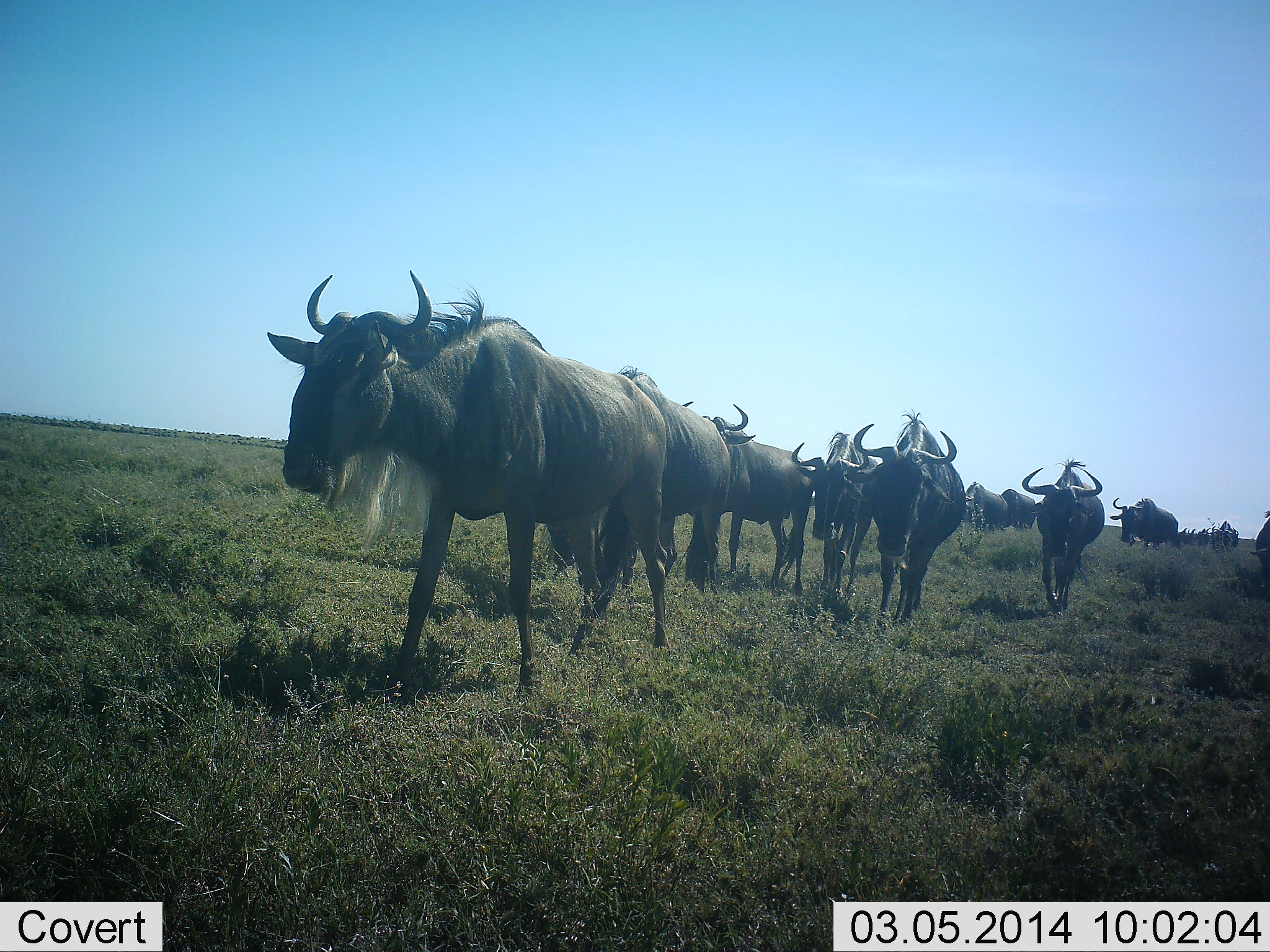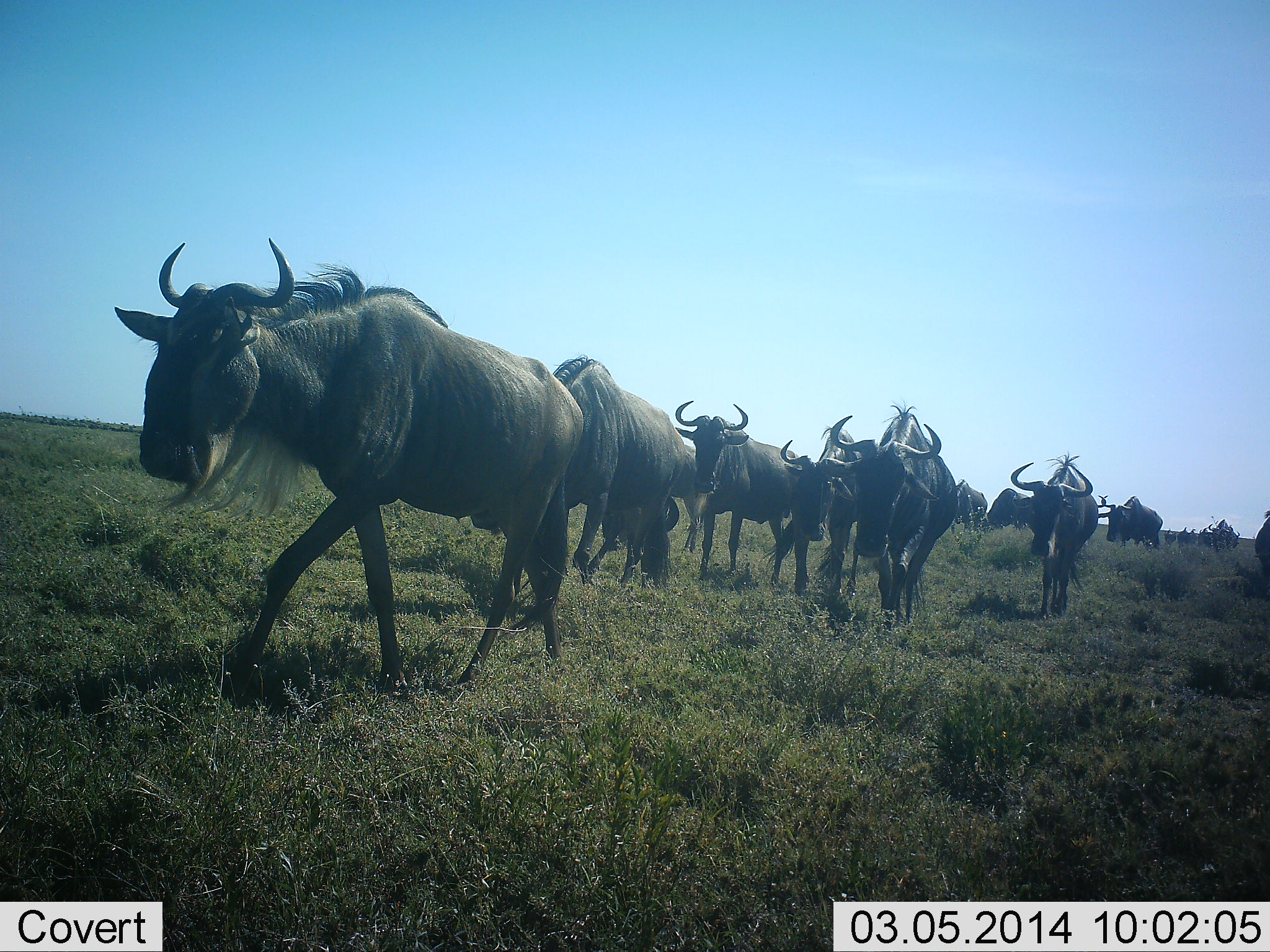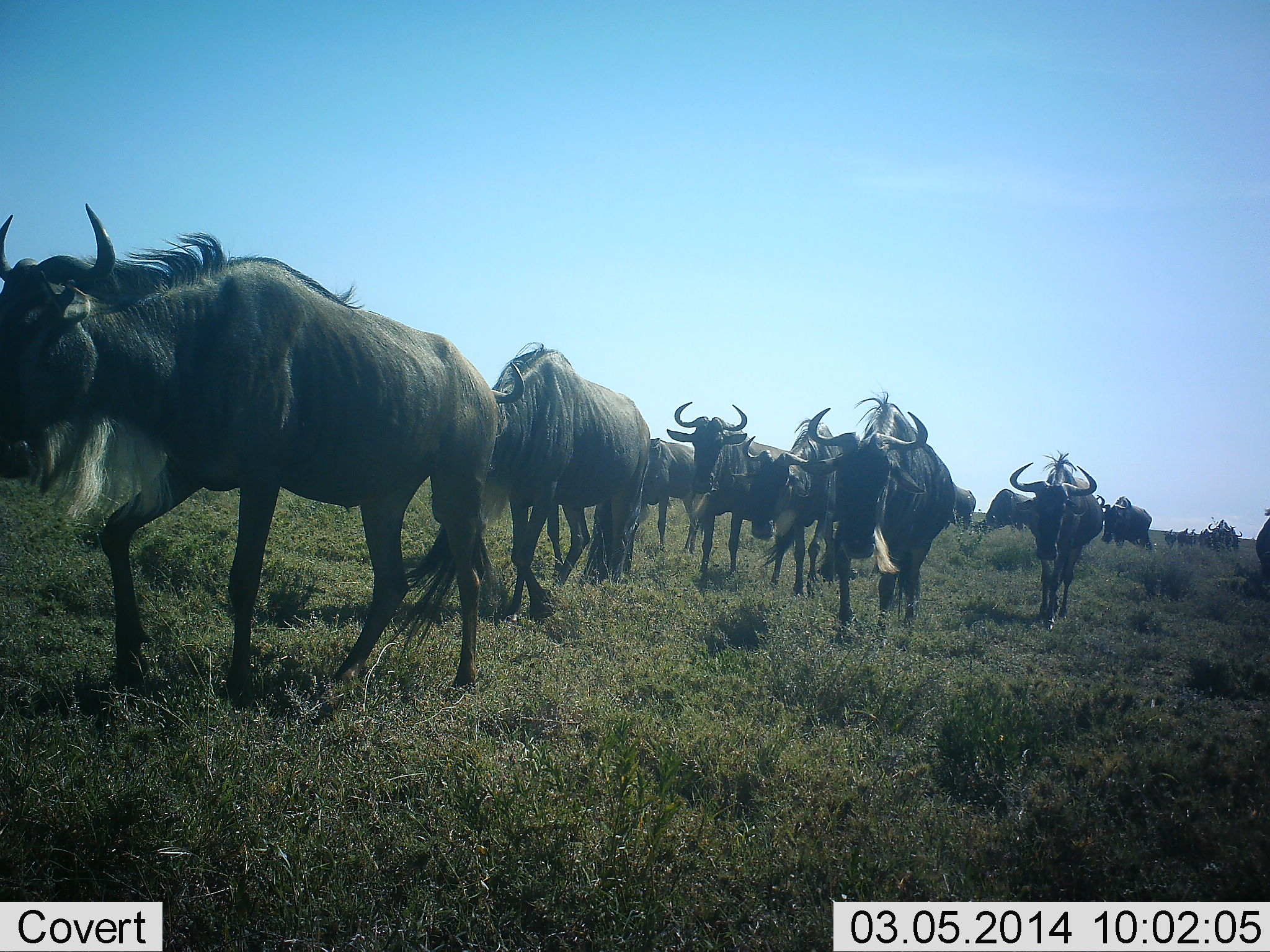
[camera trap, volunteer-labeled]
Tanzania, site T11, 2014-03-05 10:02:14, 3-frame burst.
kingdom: Animalia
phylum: Chordata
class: Mammalia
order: Artiodactyla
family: Bovidae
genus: Connochaetes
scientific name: Connochaetes taurinus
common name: blue wildebeest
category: wildebeest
Wildebeest (blue wildebeest) (Connochaetes taurinus), count 11-50. Behavior (volunteer vote fractions): standing 10%, resting 0%, moving 100%, interacting 0%. Young present (vote fraction): 0%. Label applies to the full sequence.